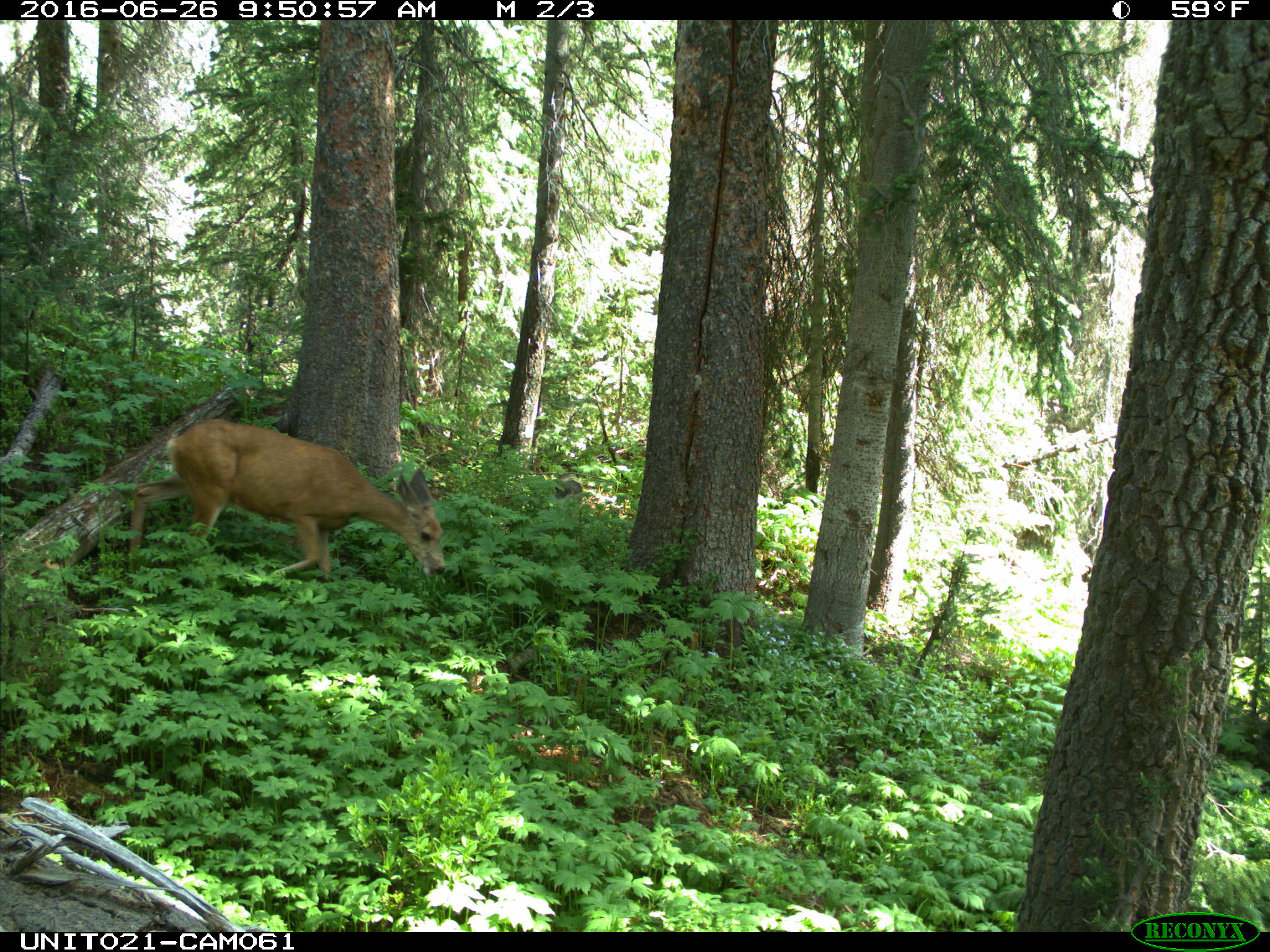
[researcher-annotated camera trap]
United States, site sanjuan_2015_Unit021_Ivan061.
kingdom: Animalia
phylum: Chordata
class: Mammalia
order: Artiodactyla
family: Cervidae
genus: Odocoileus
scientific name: Odocoileus hemionus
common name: mule deer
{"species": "Odocoileus hemionus (mule deer)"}